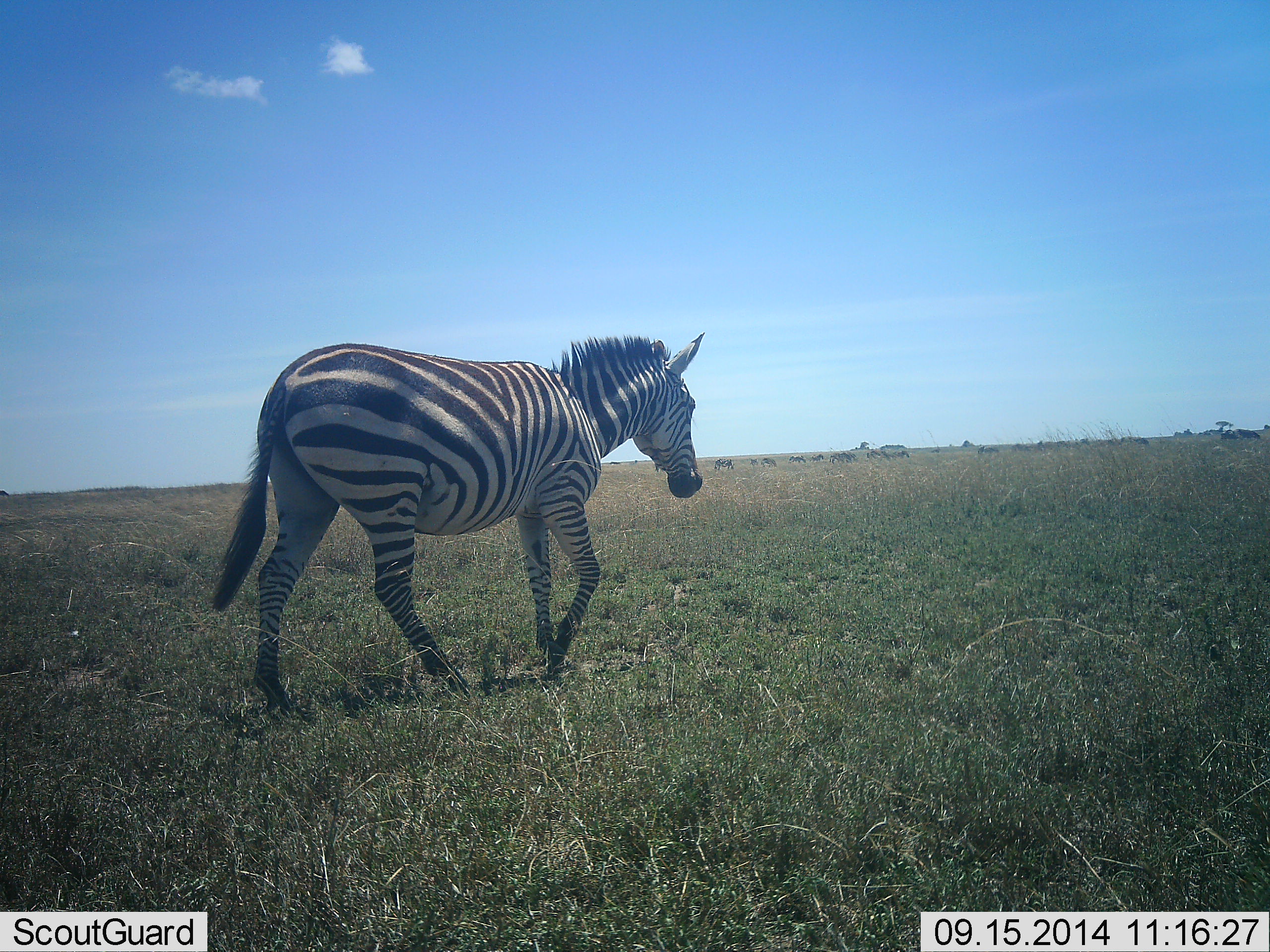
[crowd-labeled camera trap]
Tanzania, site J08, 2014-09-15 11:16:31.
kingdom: Animalia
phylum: Chordata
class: Mammalia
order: Perissodactyla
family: Equidae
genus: Equus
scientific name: Equus quagga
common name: plains zebra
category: zebra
Zebra (plains zebra) (Equus quagga), count 1. Behavior (volunteer vote fractions): standing 10%, resting 0%, moving 90%, interacting 0%. Young present (vote fraction): 0%. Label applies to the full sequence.